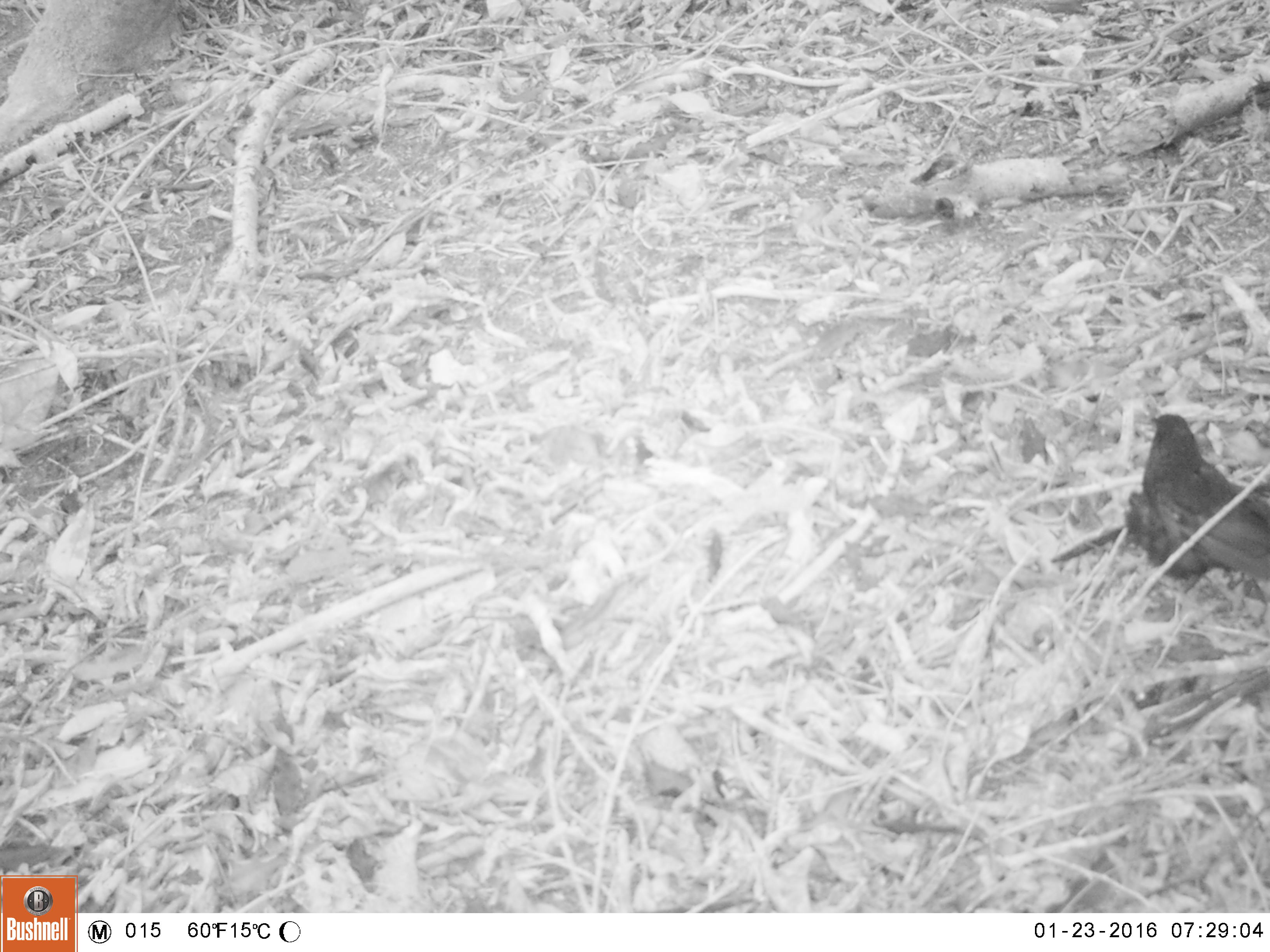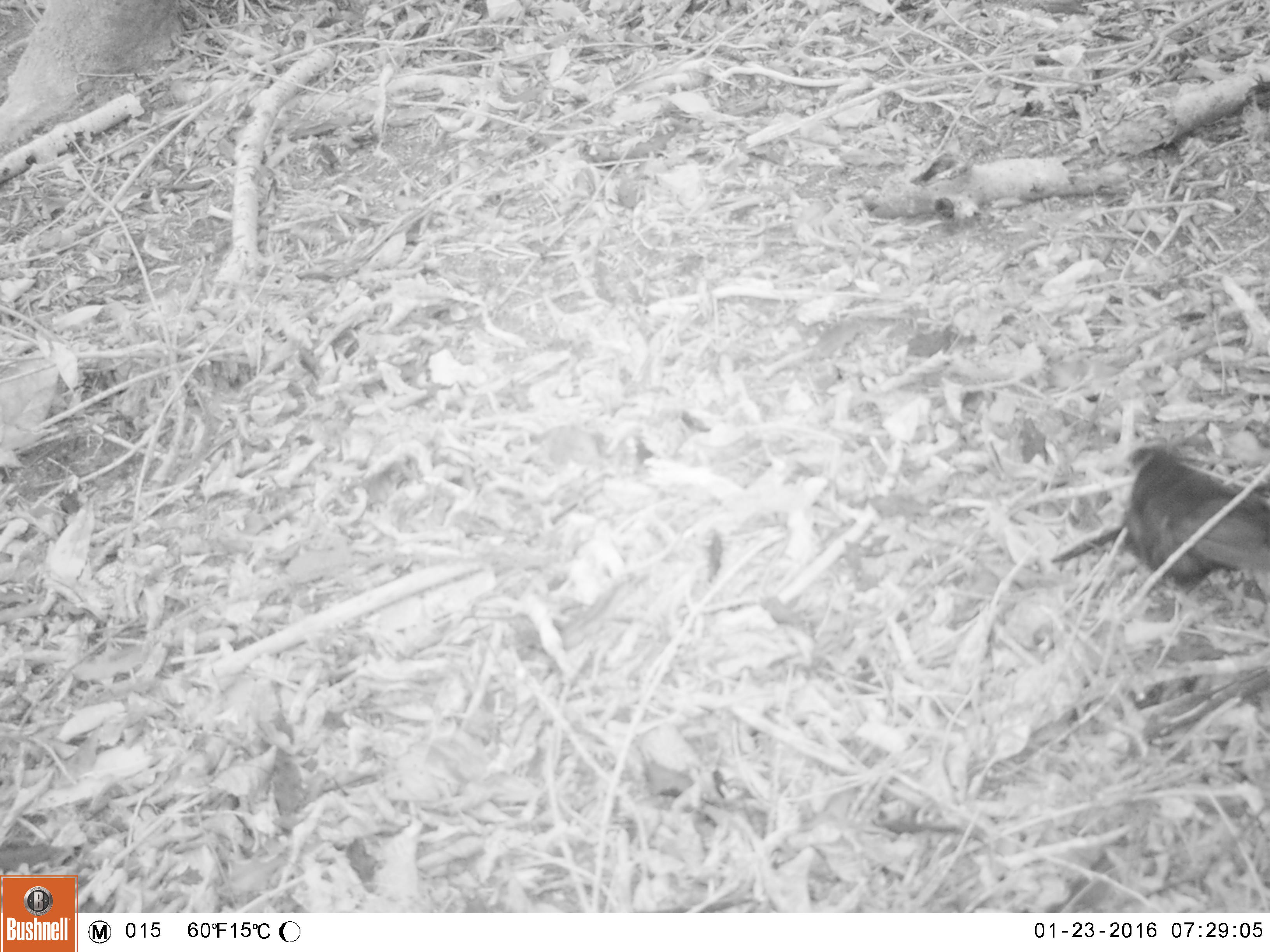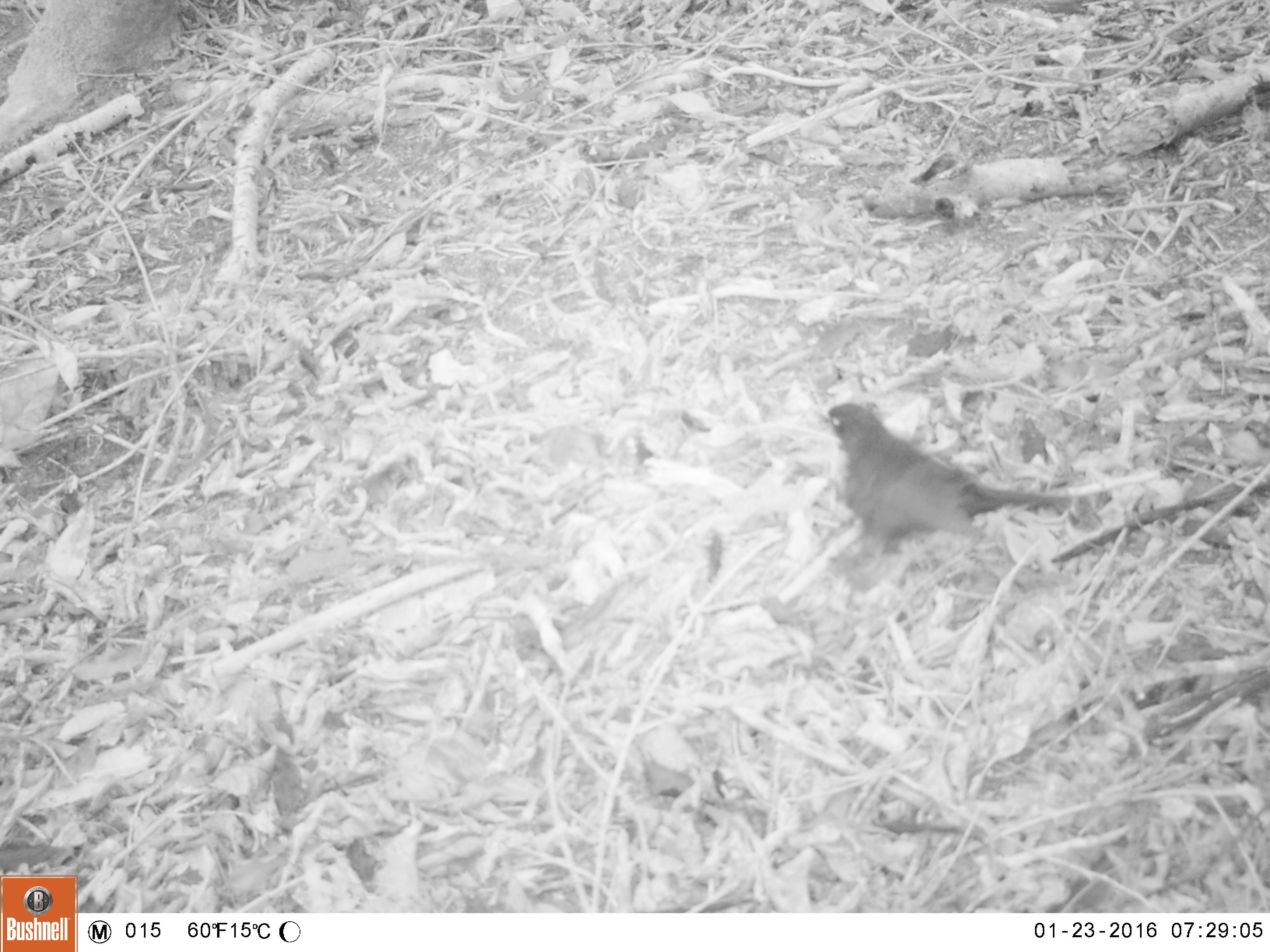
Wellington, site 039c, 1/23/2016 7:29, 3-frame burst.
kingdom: Animalia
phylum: Chordata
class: Aves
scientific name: Aves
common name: bird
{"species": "bird (Aves)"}